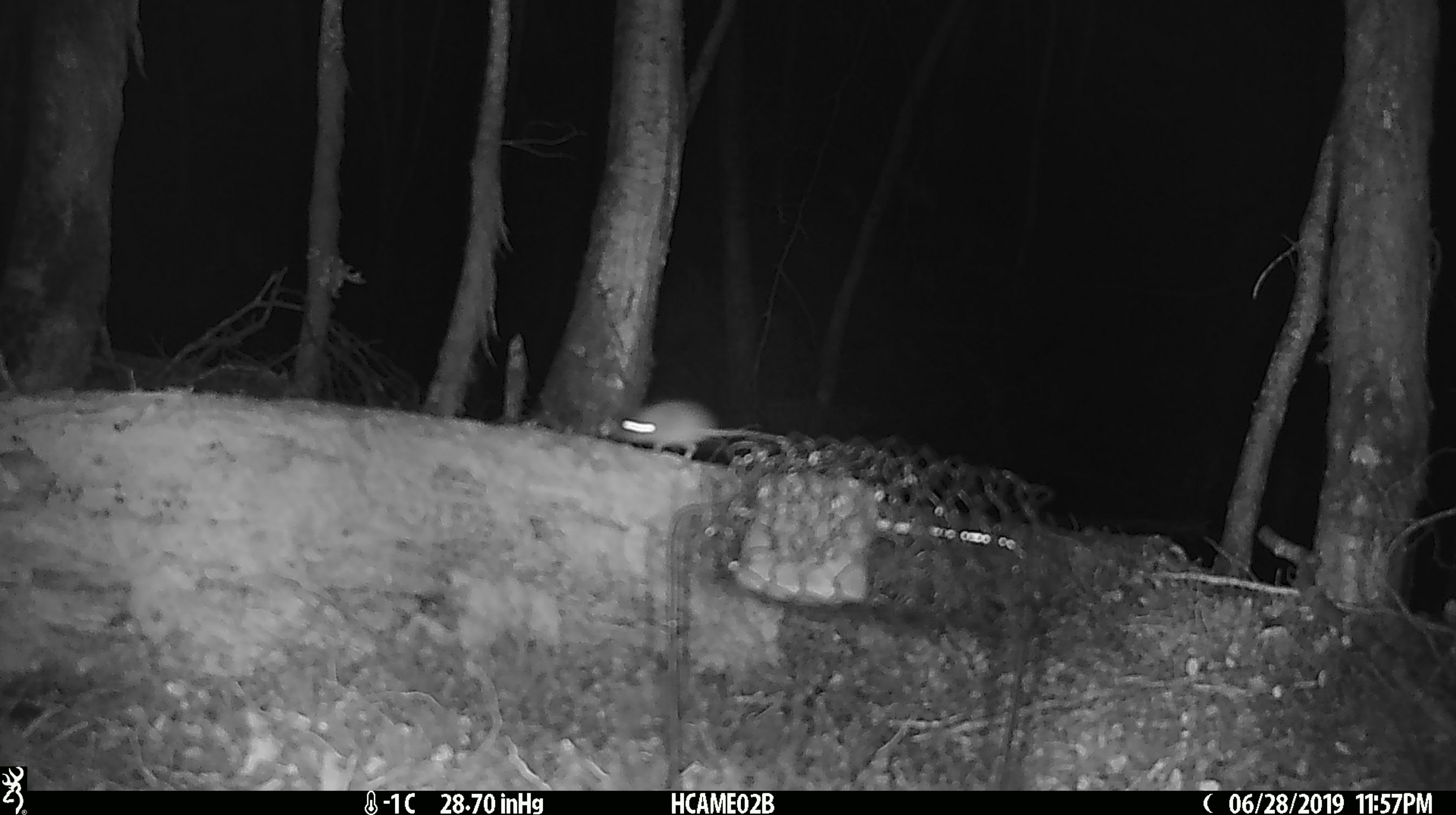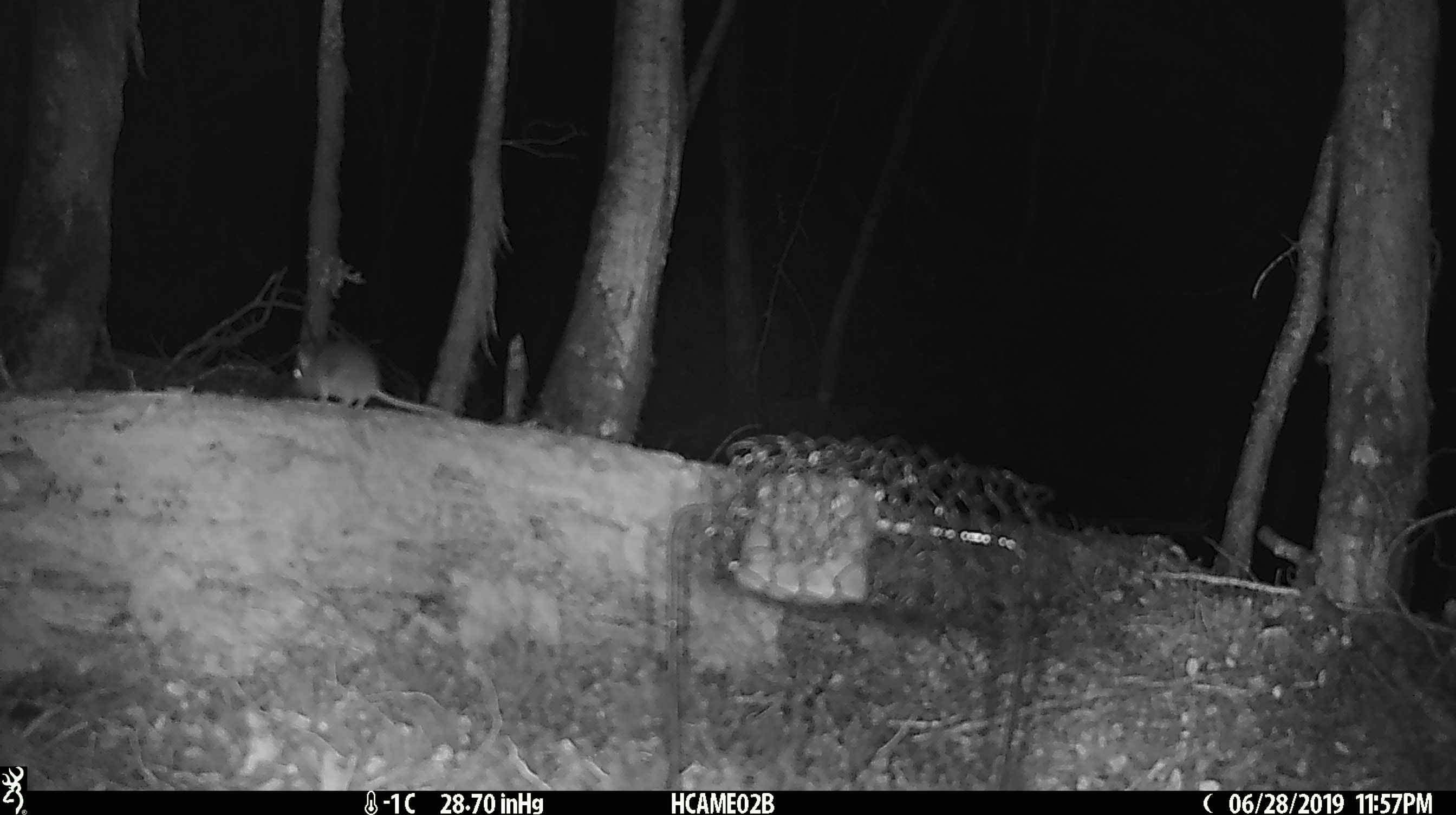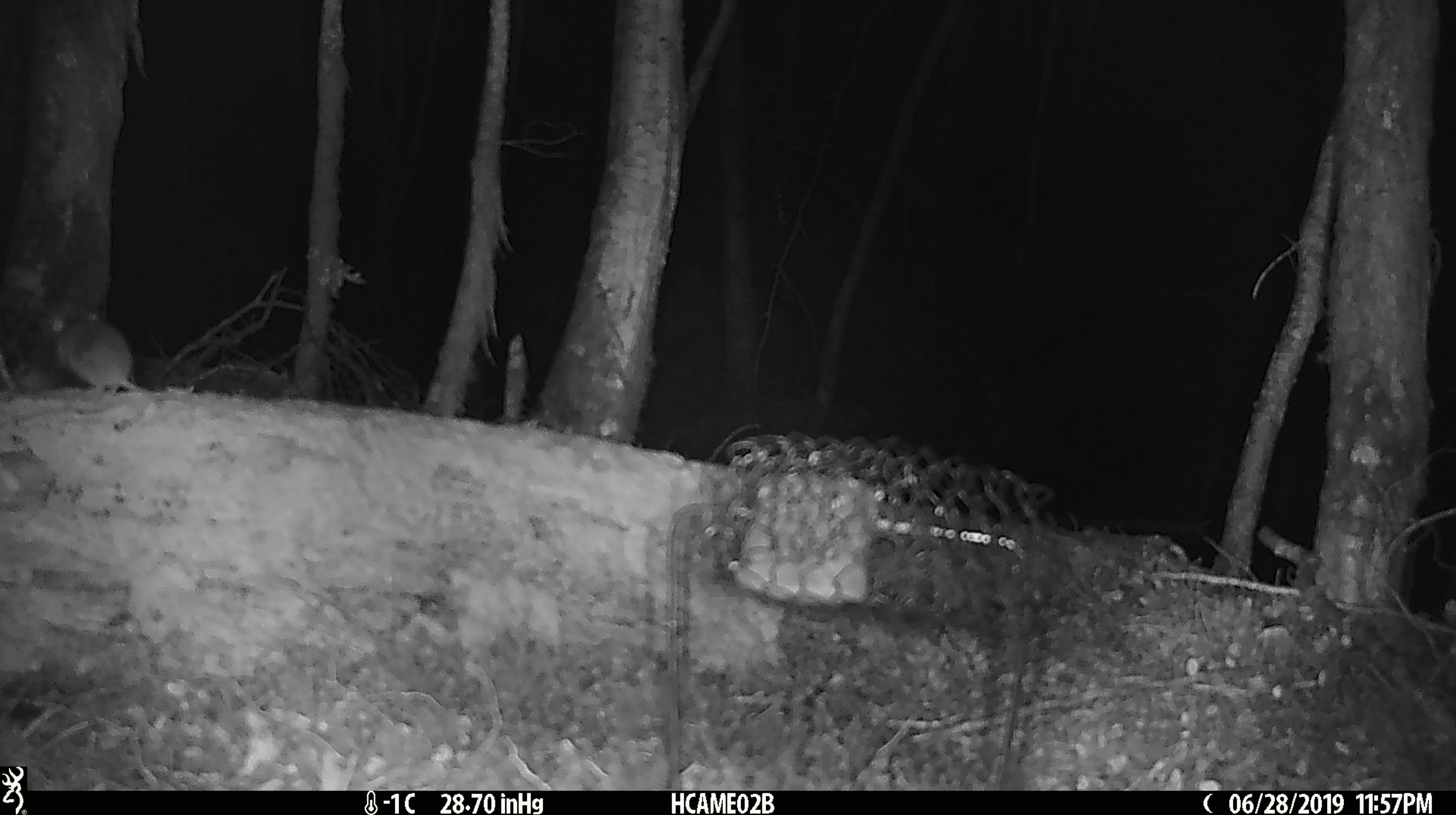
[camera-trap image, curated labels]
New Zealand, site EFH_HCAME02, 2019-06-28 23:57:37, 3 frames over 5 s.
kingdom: Animalia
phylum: Chordata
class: Mammalia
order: Rodentia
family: Muridae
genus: Mus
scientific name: Mus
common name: mouse